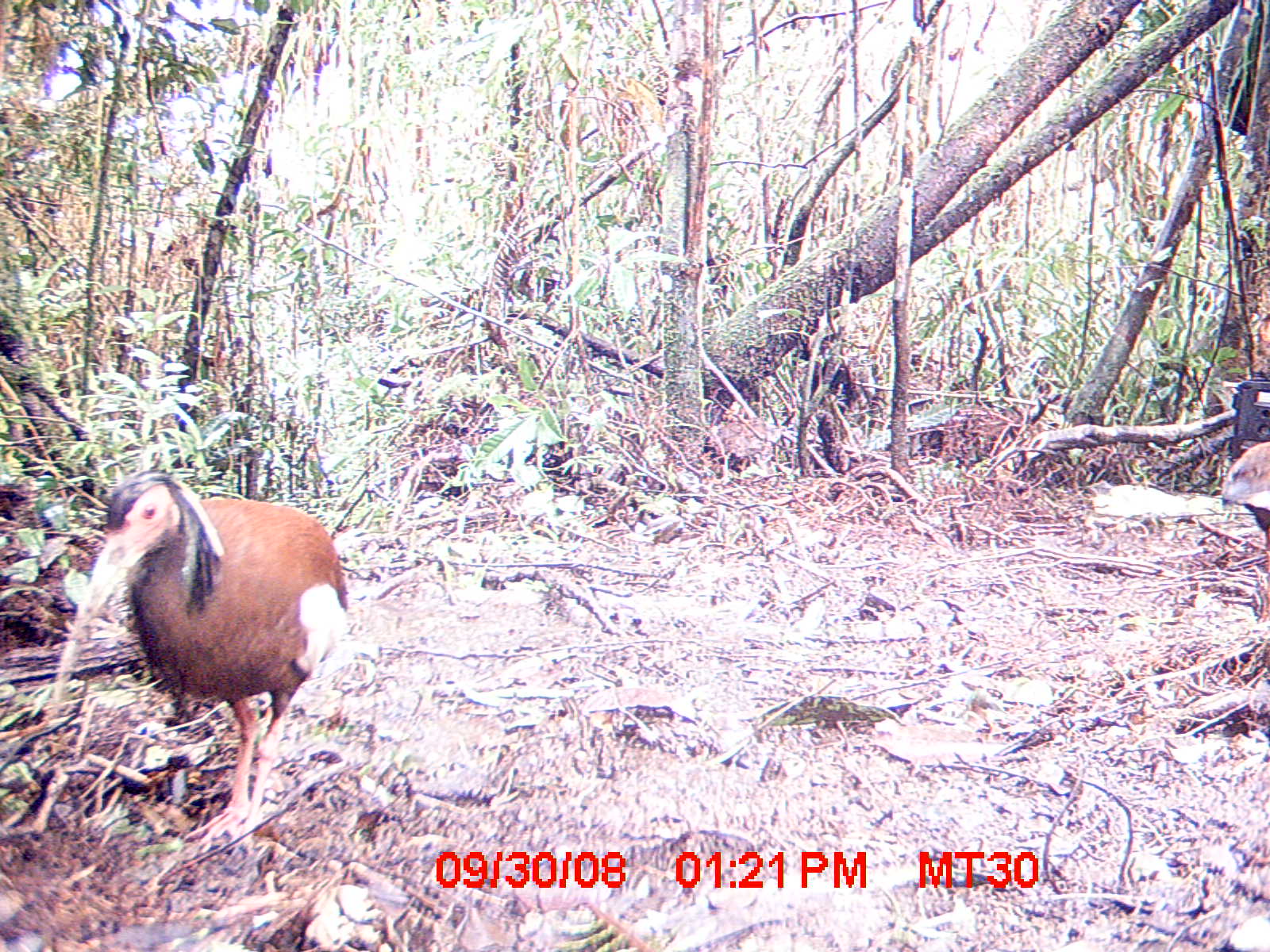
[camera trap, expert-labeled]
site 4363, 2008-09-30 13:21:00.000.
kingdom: Animalia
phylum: Chordata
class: Aves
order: Pelecaniformes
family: Threskiornithidae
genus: Lophotibis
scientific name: Lophotibis cristata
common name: madagascan ibis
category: lophotibis cristataa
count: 1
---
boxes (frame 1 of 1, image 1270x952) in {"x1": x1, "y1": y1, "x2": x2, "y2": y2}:
lophotibis cristataa: {"x1": 46, "y1": 467, "x2": 350, "y2": 851}